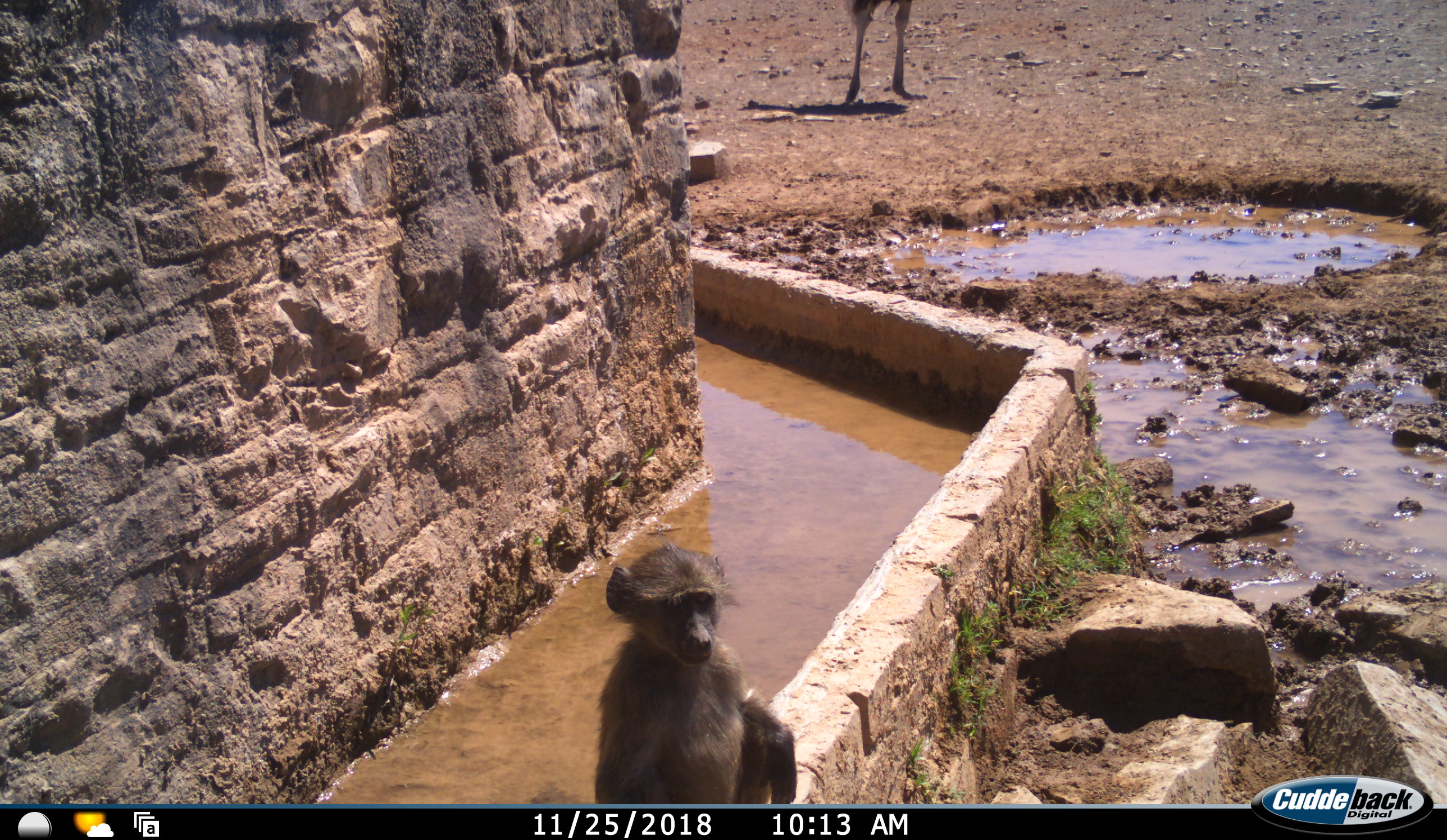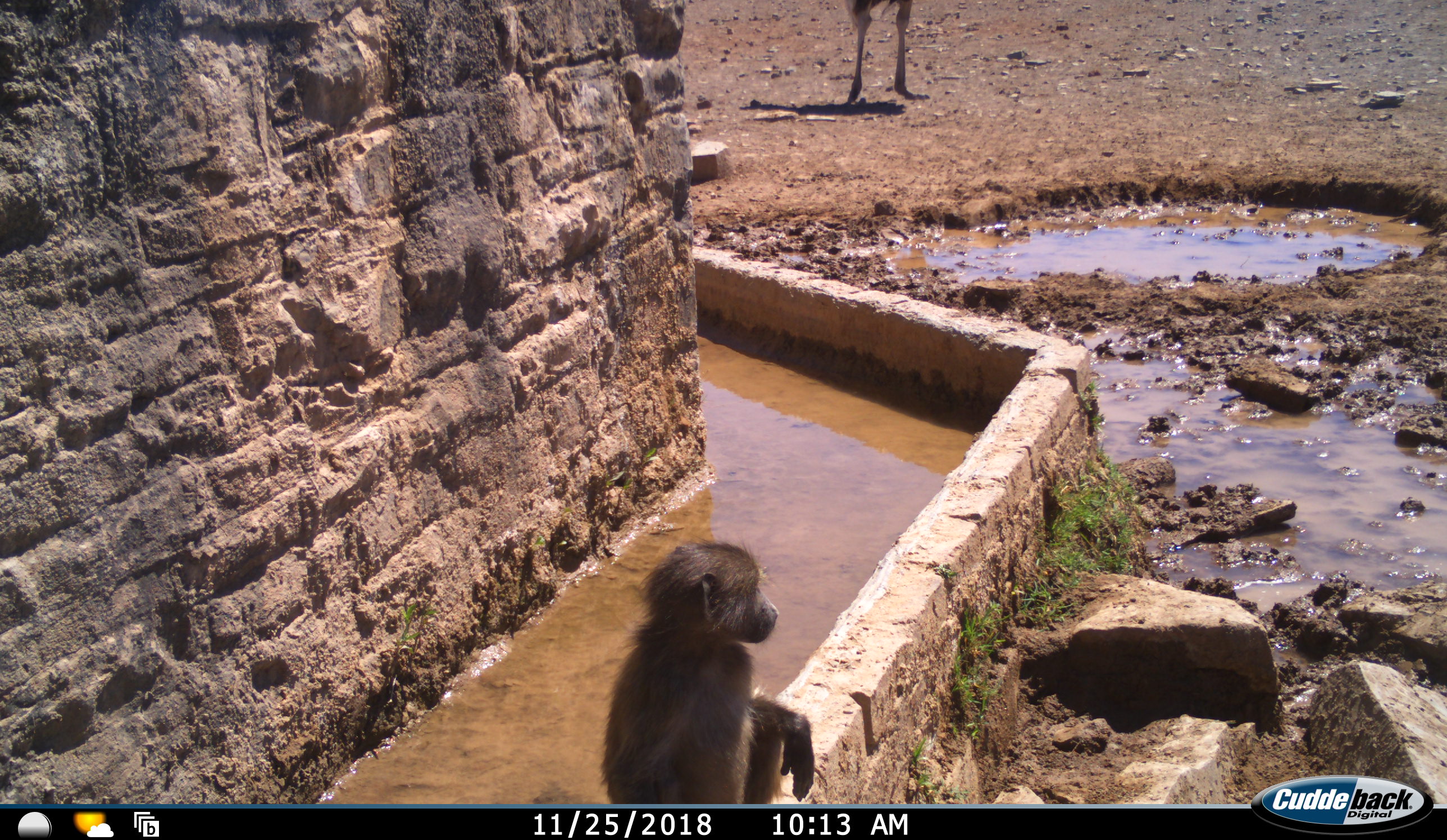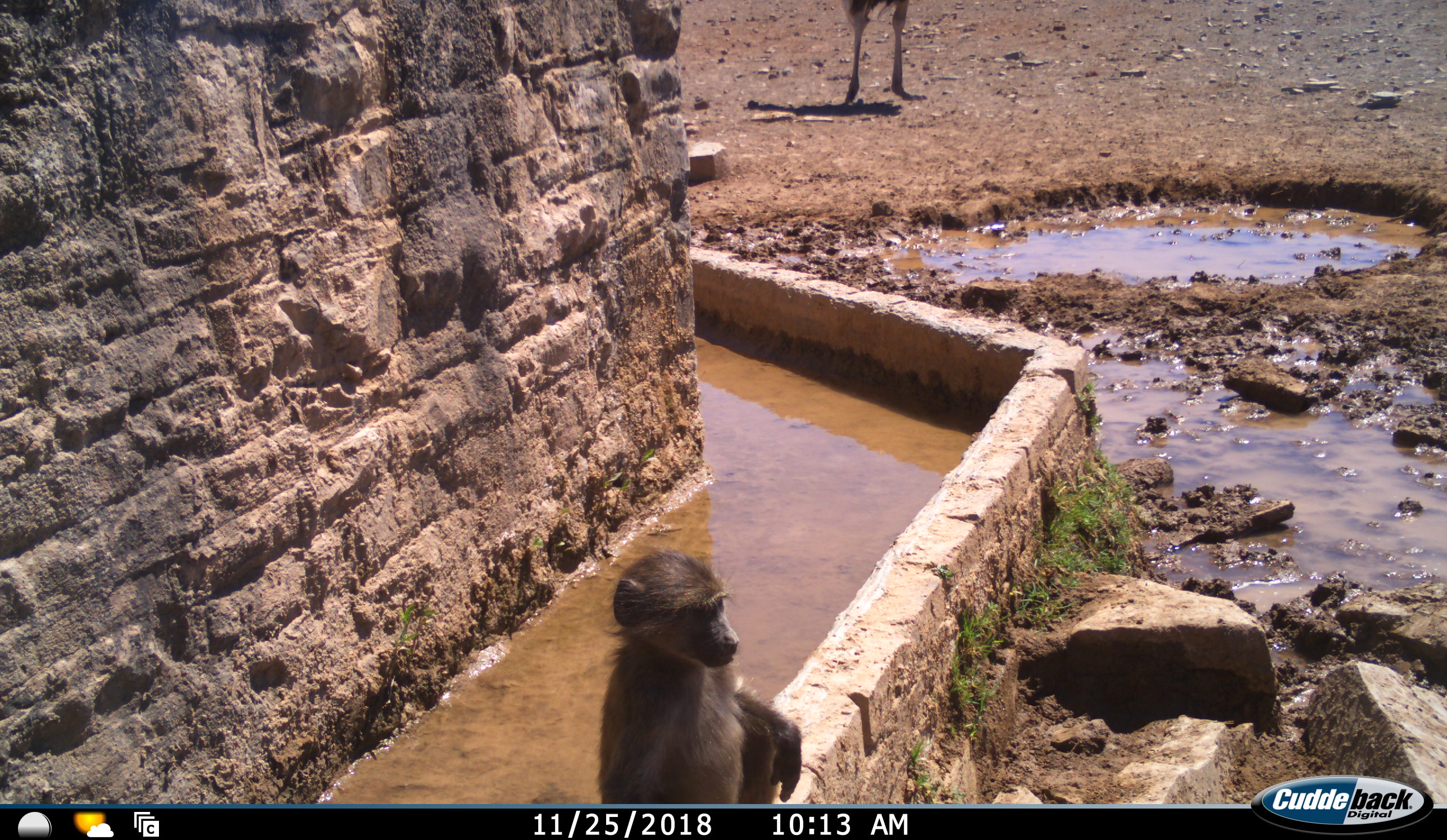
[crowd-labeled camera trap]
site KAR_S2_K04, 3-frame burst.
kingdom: Animalia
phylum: Chordata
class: Mammalia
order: Primates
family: Cercopithecidae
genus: Papio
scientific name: Papio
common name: baboon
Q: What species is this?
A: Baboon (Papio).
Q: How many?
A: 1.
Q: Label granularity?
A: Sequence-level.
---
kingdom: Animalia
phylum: Chordata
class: Aves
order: Struthioniformes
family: Struthionidae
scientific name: Struthionidae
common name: ostrich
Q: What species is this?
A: Ostrich (Struthionidae).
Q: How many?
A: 1.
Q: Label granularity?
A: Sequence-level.